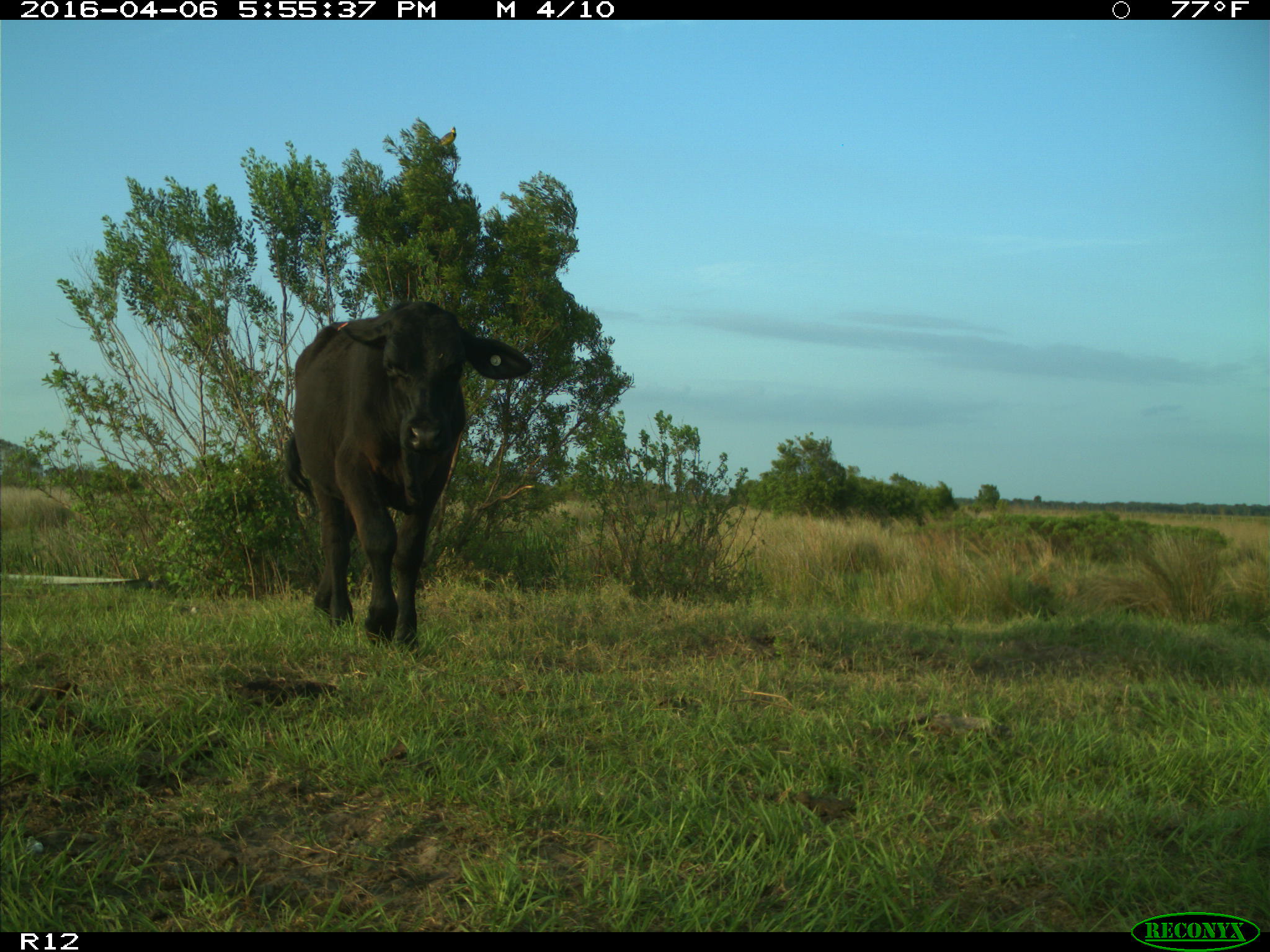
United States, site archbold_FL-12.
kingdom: Animalia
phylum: Chordata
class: Mammalia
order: Artiodactyla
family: Bovidae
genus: Bos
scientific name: Bos taurus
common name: domestic cow